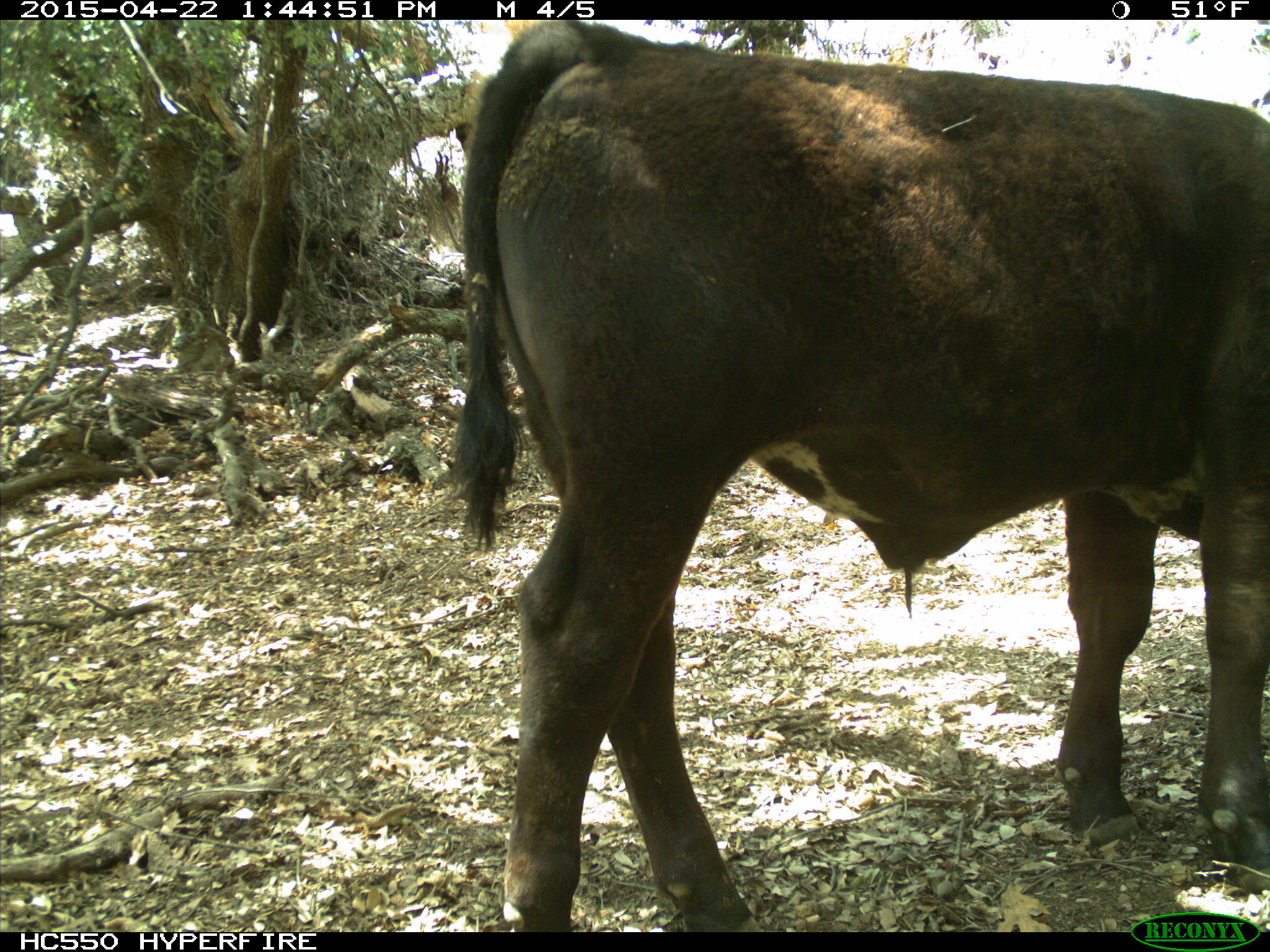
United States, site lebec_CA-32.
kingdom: Animalia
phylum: Chordata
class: Mammalia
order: Artiodactyla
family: Bovidae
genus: Bos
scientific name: Bos taurus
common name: domestic cow